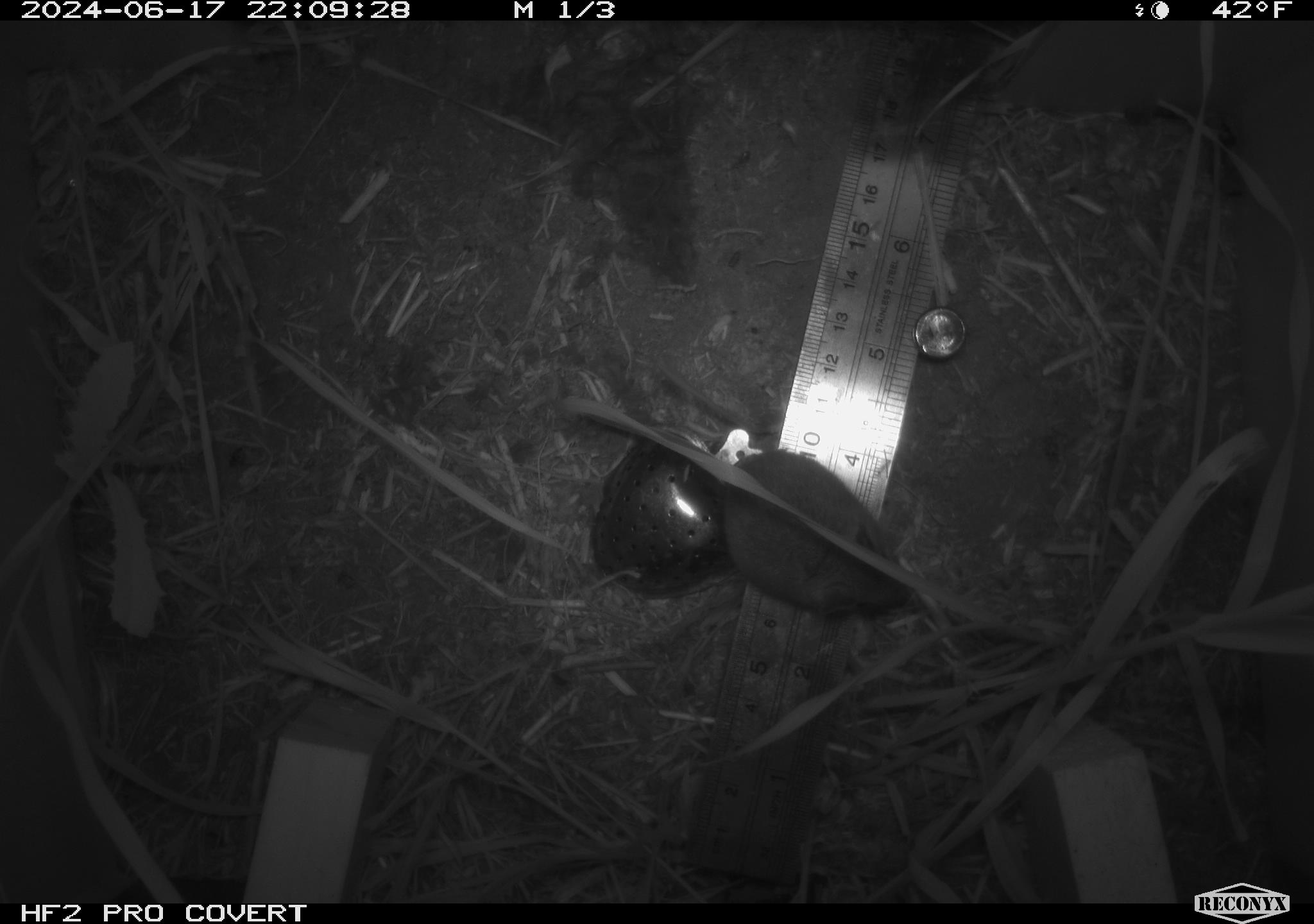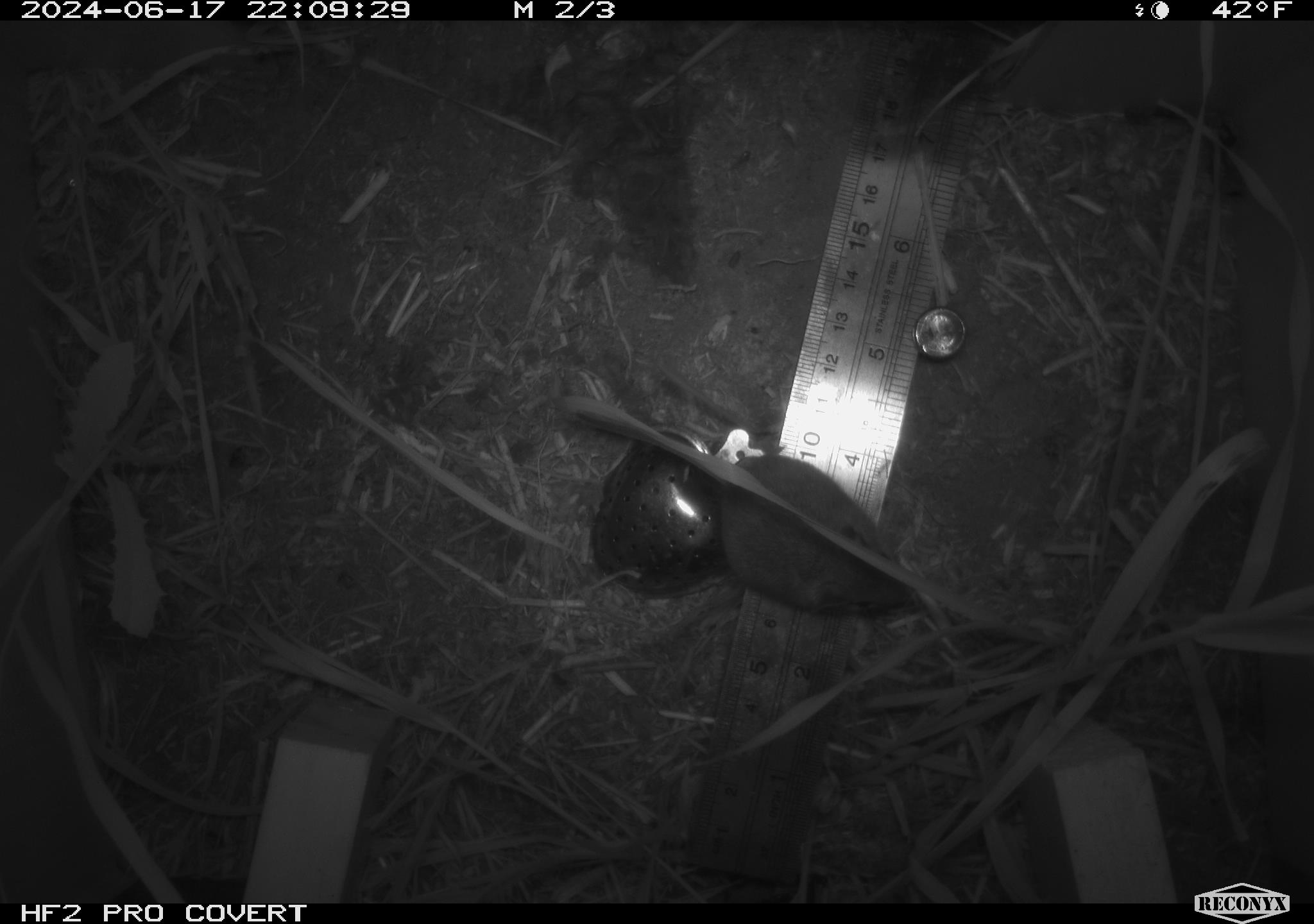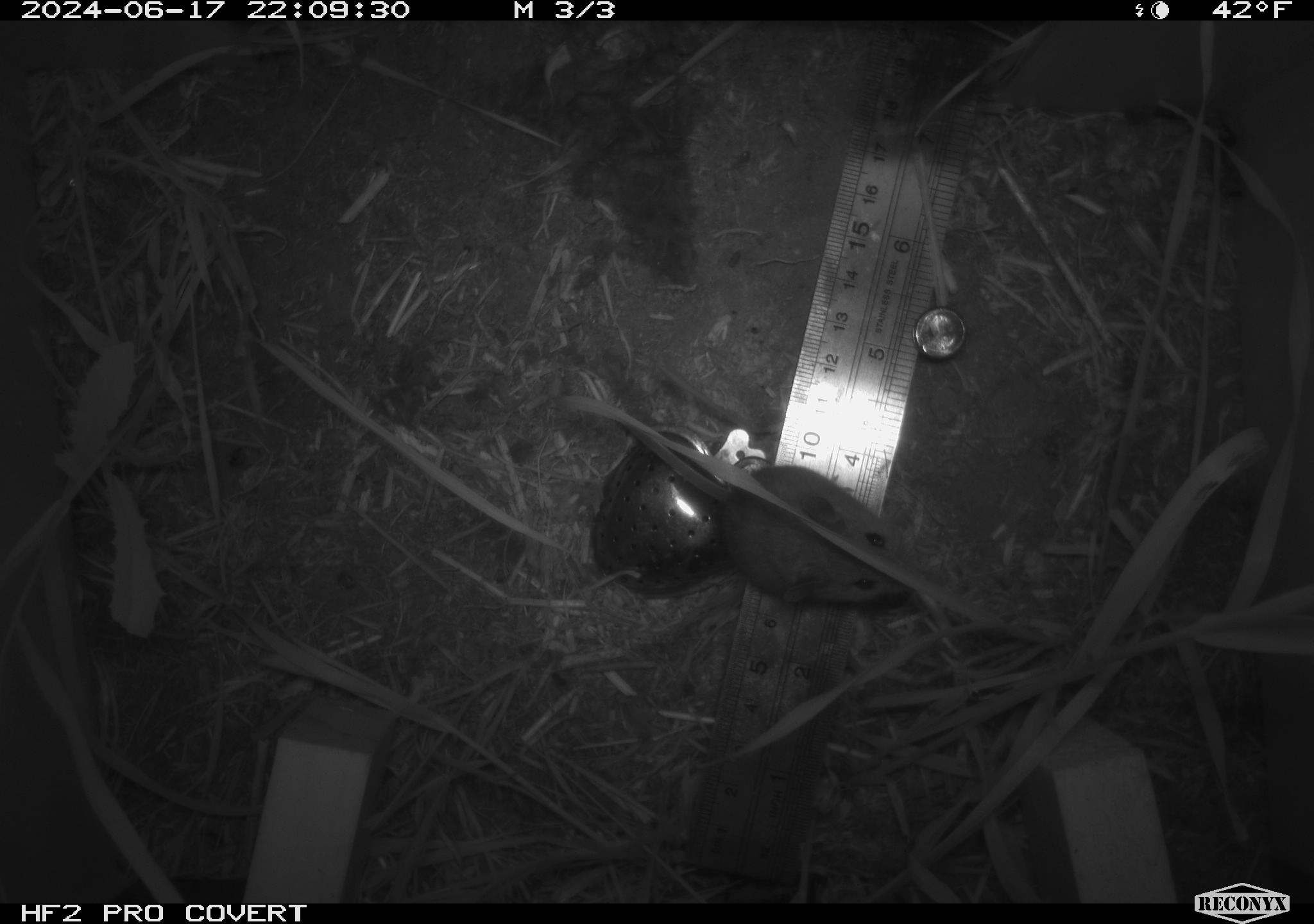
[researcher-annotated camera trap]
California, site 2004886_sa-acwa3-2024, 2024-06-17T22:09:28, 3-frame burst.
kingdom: Animalia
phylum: Chordata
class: Mammalia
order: Rodentia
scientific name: Rodentia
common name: mouse species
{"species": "mouse species (Rodentia)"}